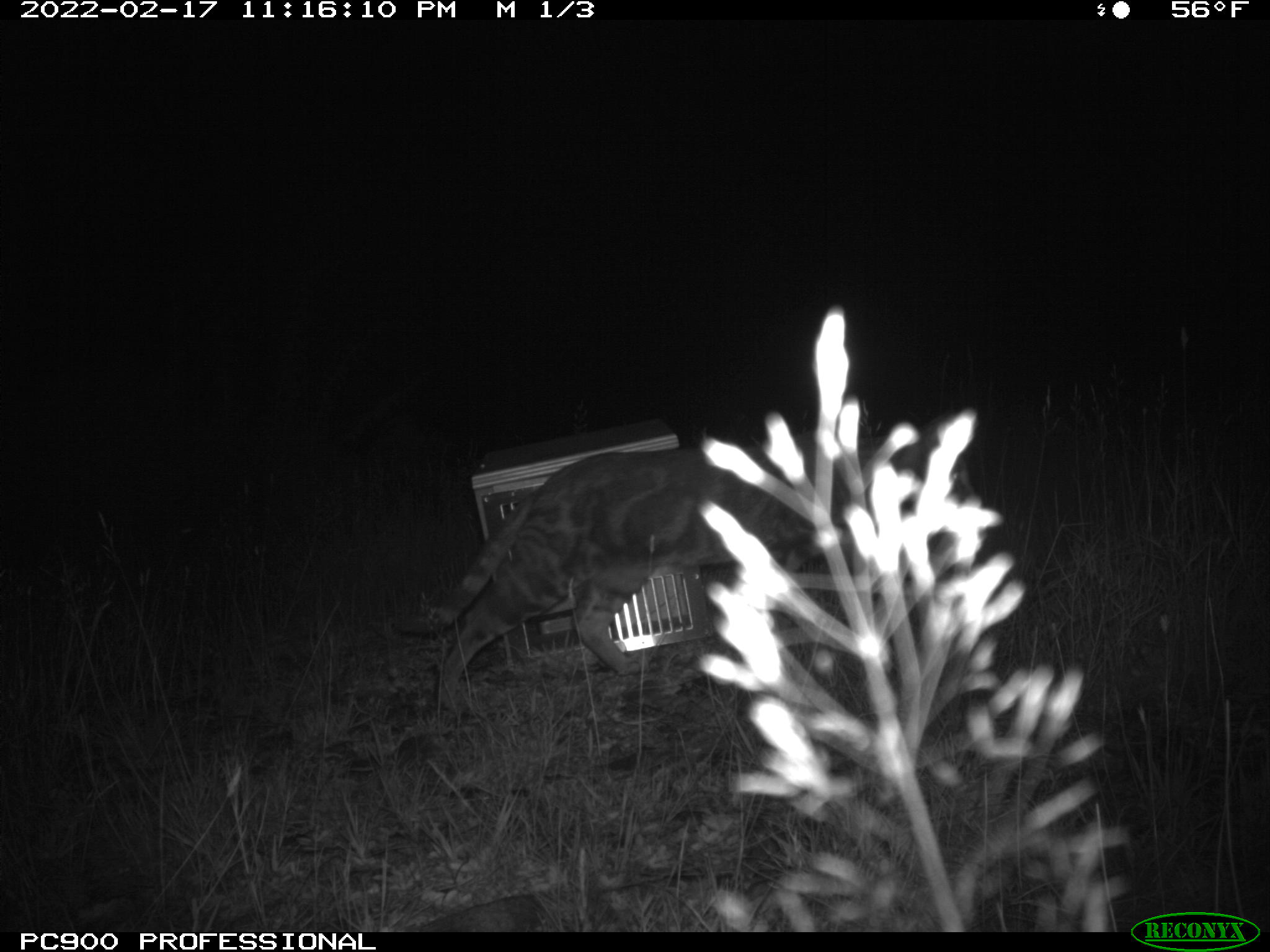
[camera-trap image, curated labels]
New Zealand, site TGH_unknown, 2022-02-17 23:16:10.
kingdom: Animalia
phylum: Chordata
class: Mammalia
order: Carnivora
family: Felidae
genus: Felis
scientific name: Felis catus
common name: domestic cat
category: cat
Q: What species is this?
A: Cat (domestic cat) (Felis catus).